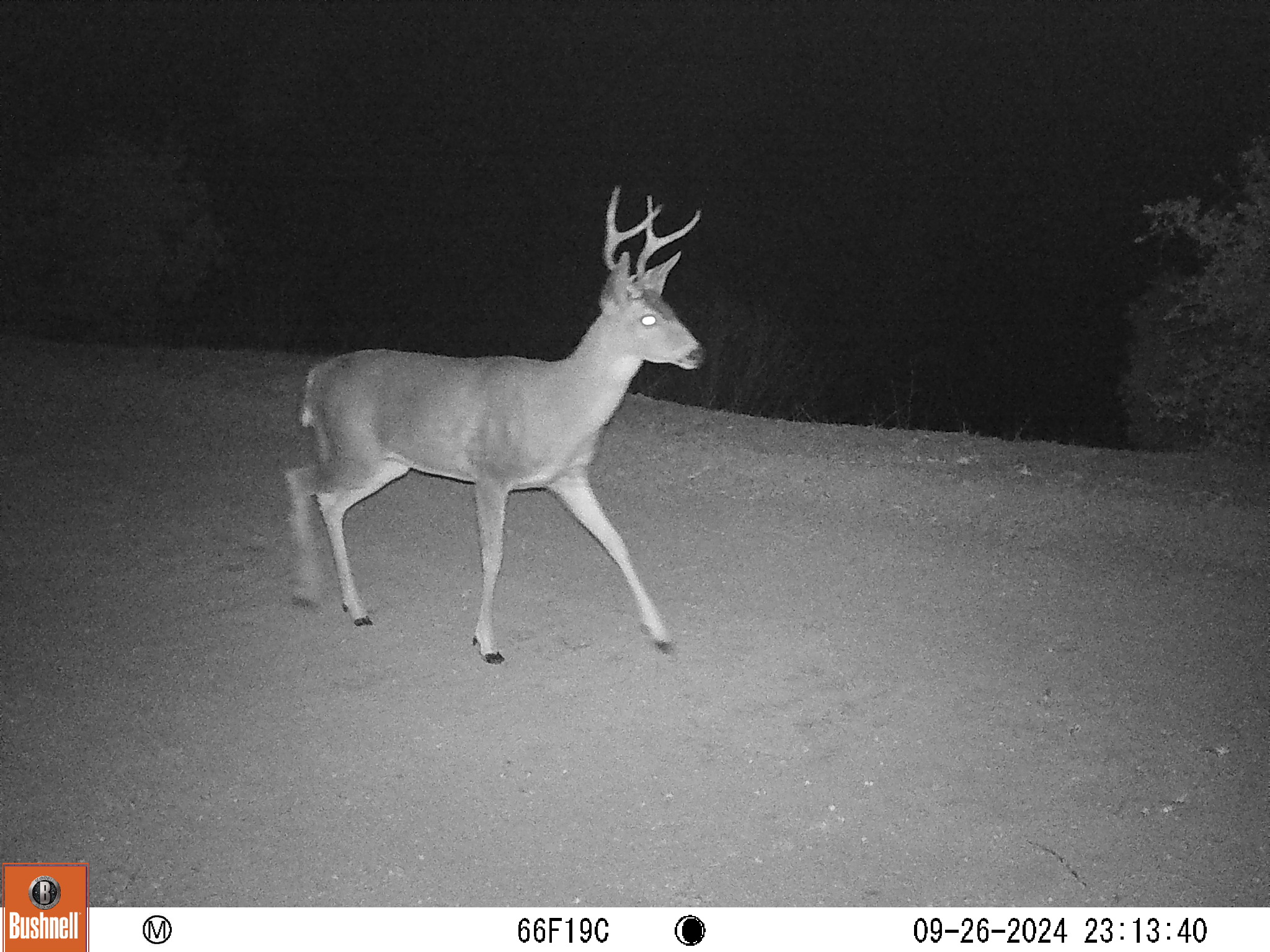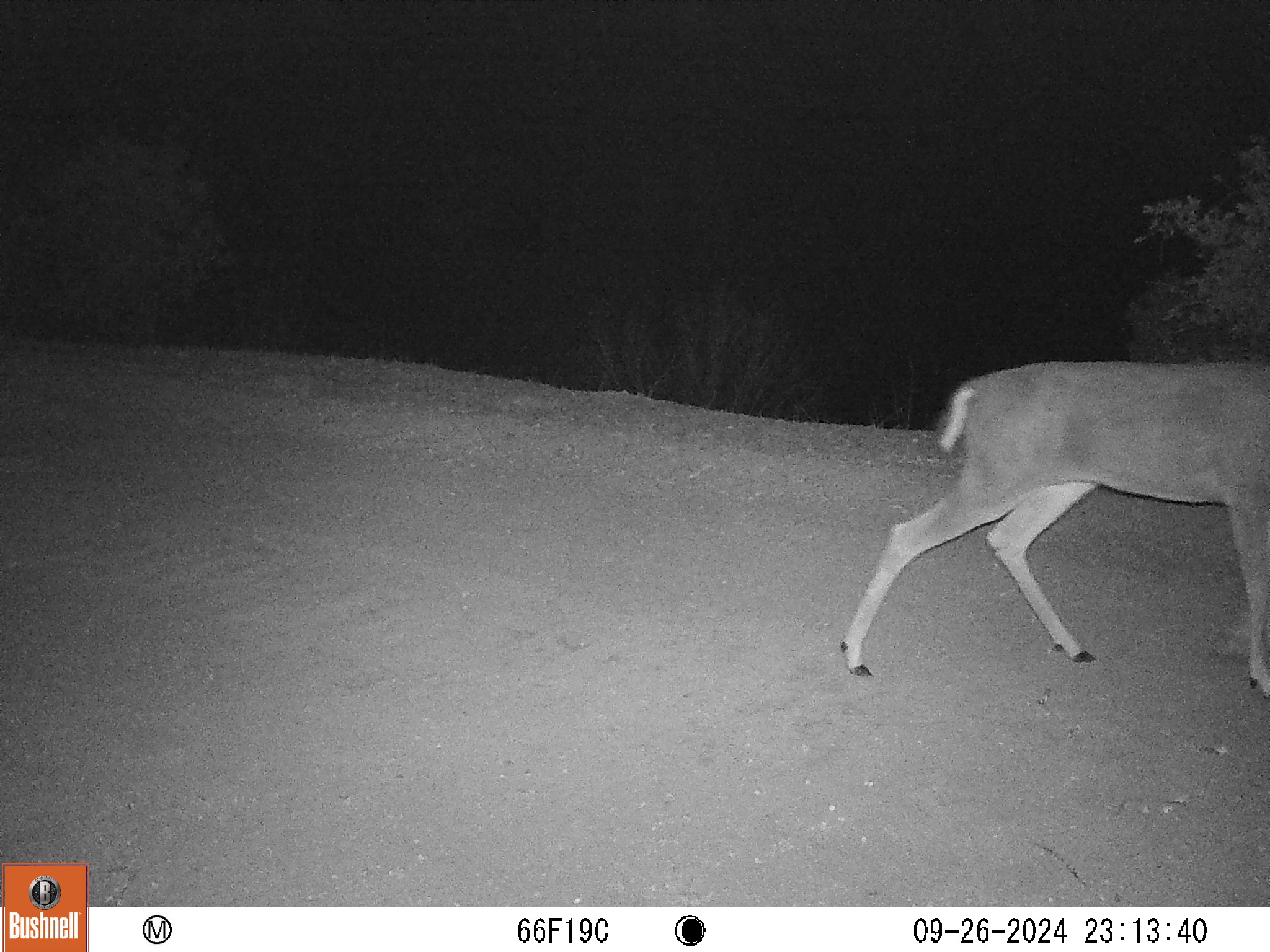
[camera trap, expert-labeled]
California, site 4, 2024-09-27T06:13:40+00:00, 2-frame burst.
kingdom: Animalia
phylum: Chordata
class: Mammalia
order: Artiodactyla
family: Cervidae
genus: Odocoileus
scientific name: Odocoileus hemionus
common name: mule deer